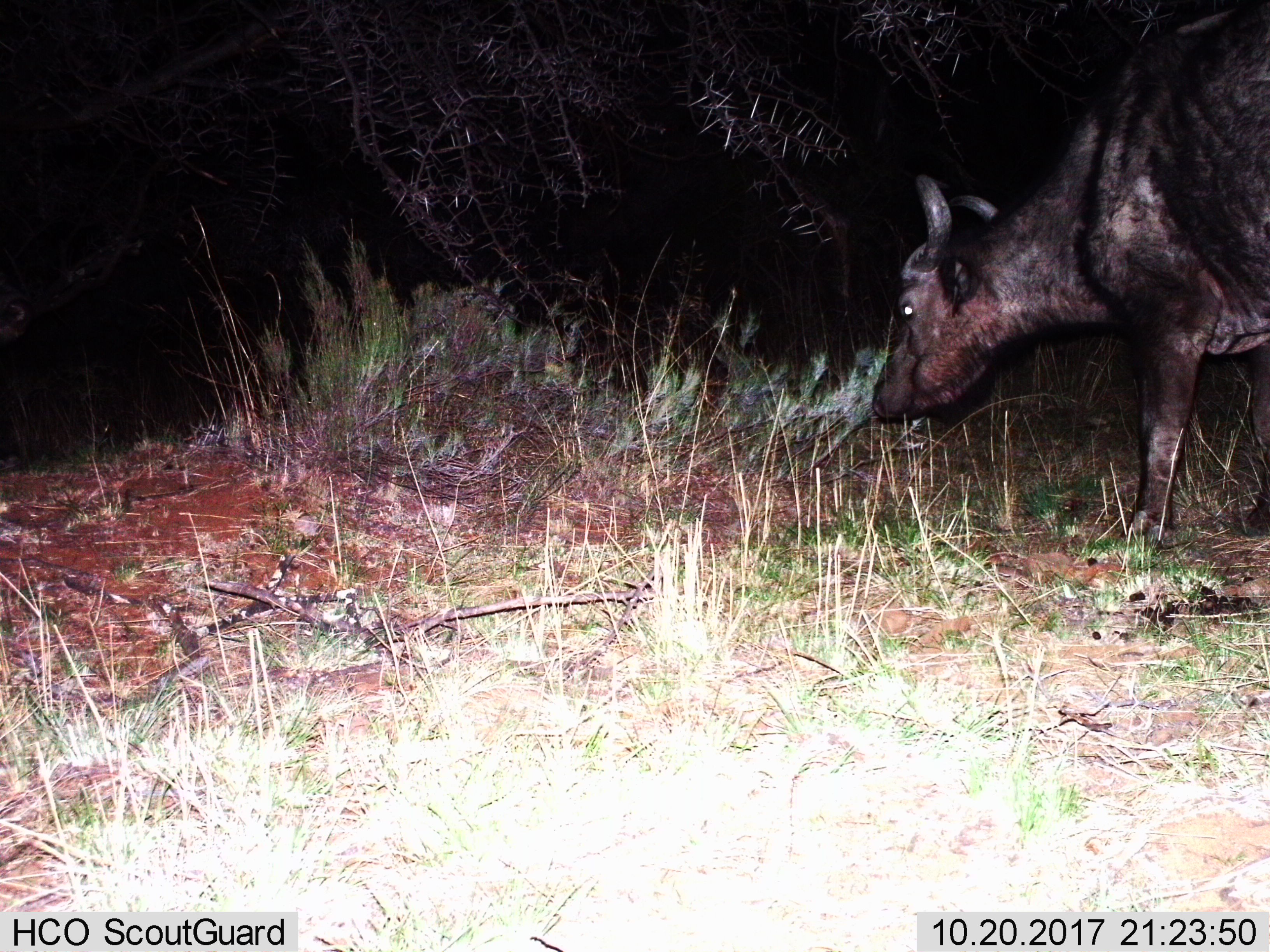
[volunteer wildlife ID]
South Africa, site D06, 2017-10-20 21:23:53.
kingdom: Animalia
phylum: Chordata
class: Mammalia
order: Artiodactyla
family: Bovidae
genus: Syncerus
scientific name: Syncerus caffer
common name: cape buffalo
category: buffalo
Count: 1.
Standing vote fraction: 25%.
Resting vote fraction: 0%.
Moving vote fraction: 0%.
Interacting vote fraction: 0%.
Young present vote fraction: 0%.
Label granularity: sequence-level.